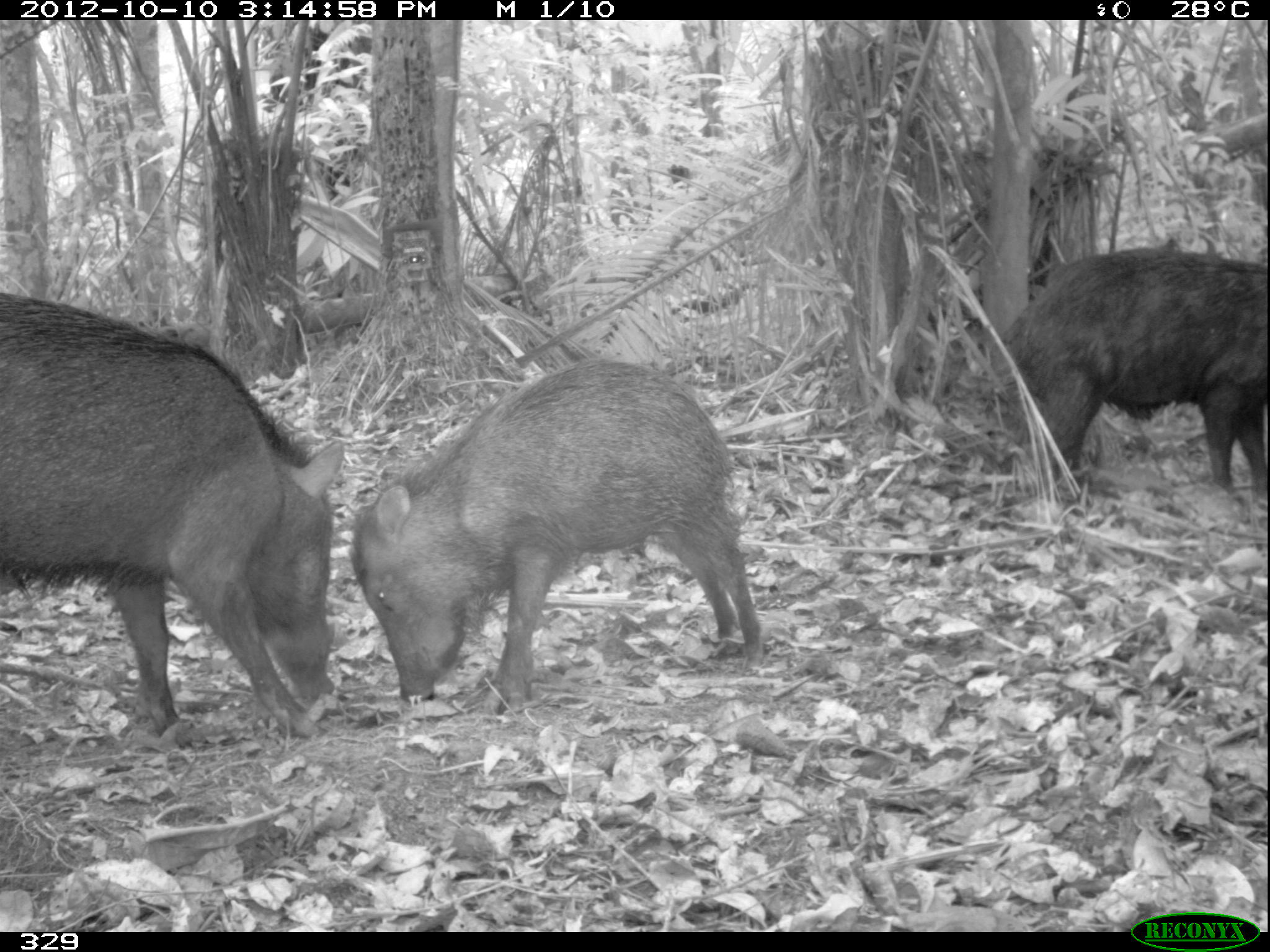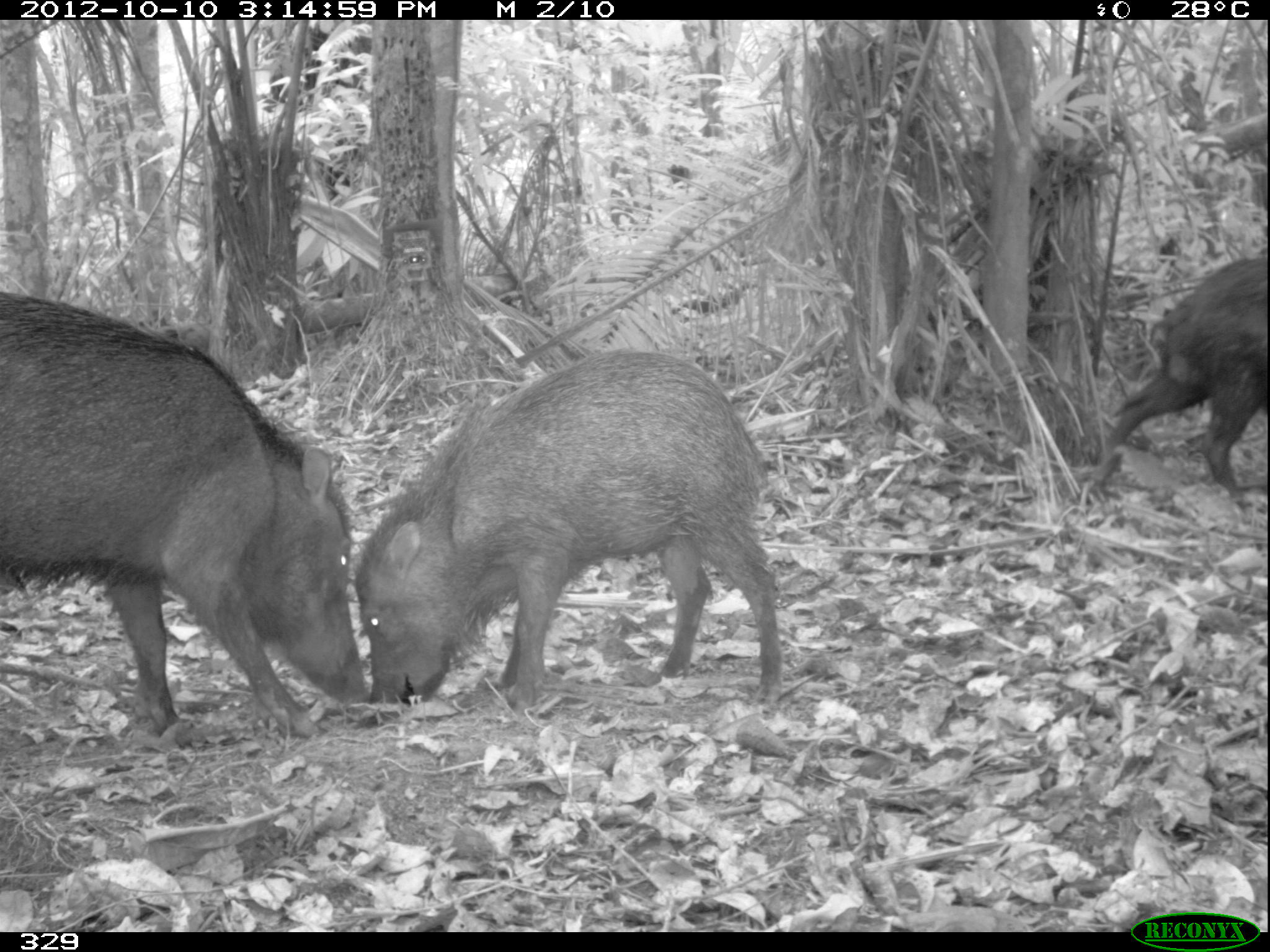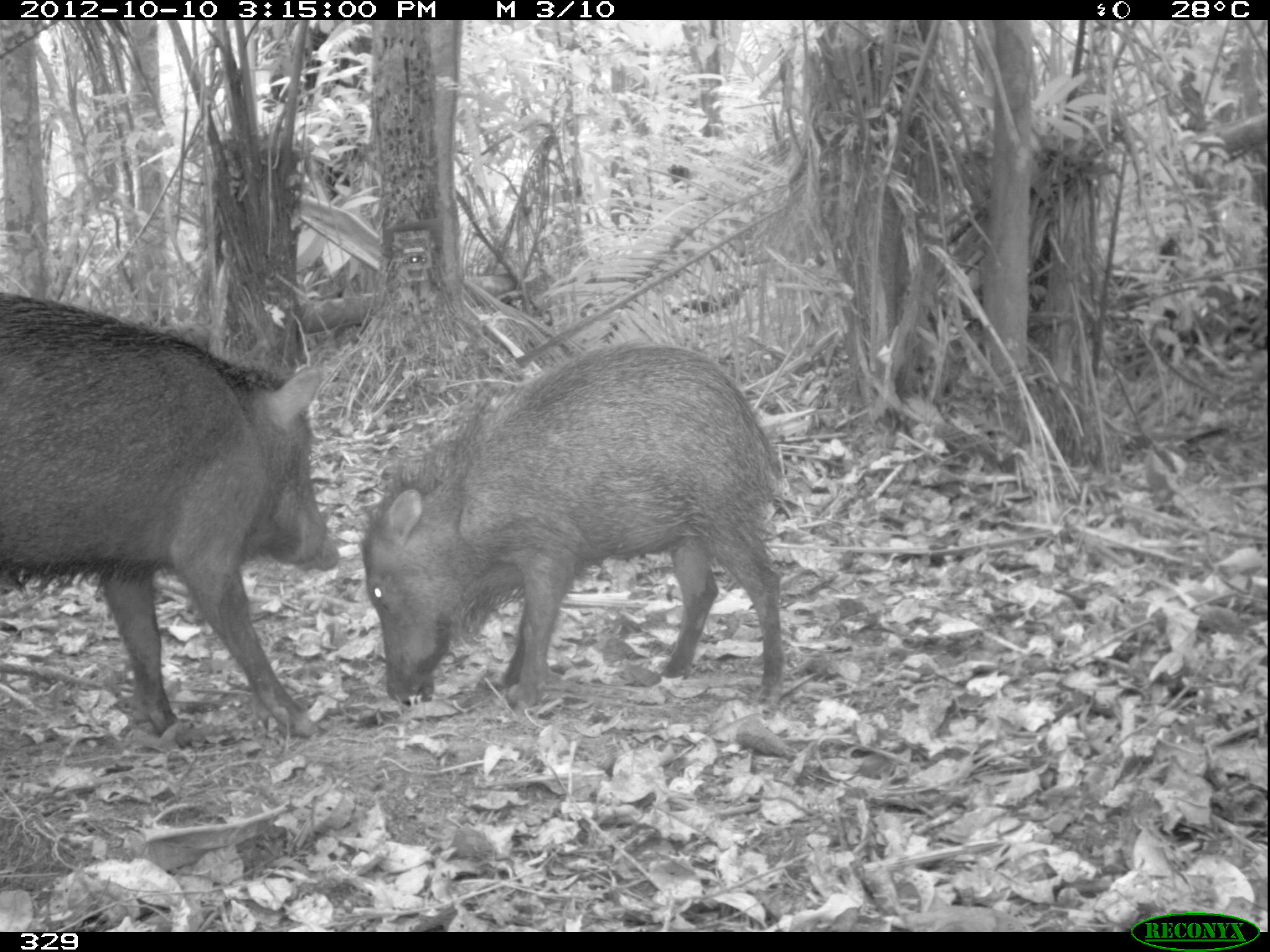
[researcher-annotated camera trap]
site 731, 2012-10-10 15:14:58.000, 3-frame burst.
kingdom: Animalia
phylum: Chordata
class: Mammalia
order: Artiodactyla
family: Tayassuidae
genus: Tayassu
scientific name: Tayassu pecari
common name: white-lipped peccary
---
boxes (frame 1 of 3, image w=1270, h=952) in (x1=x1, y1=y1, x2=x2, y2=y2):
tayassu pecari: (x1=0, y1=293, x2=343, y2=741); (x1=349, y1=361, x2=762, y2=711); (x1=999, y1=244, x2=1266, y2=510)